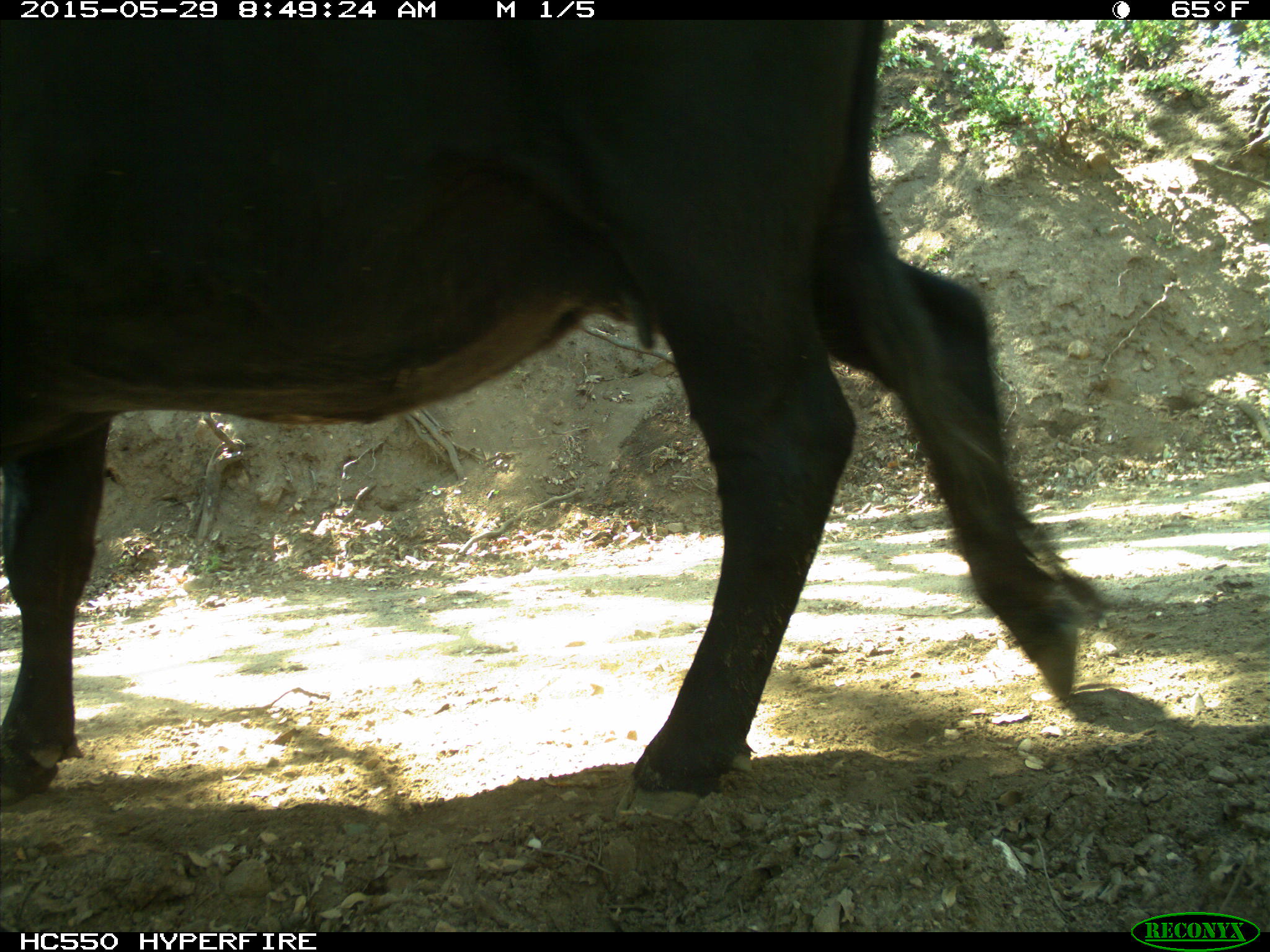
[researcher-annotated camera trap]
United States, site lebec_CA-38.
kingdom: Animalia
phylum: Chordata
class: Mammalia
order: Artiodactyla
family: Bovidae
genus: Bos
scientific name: Bos taurus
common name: domestic cow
Bos taurus (domestic cow).